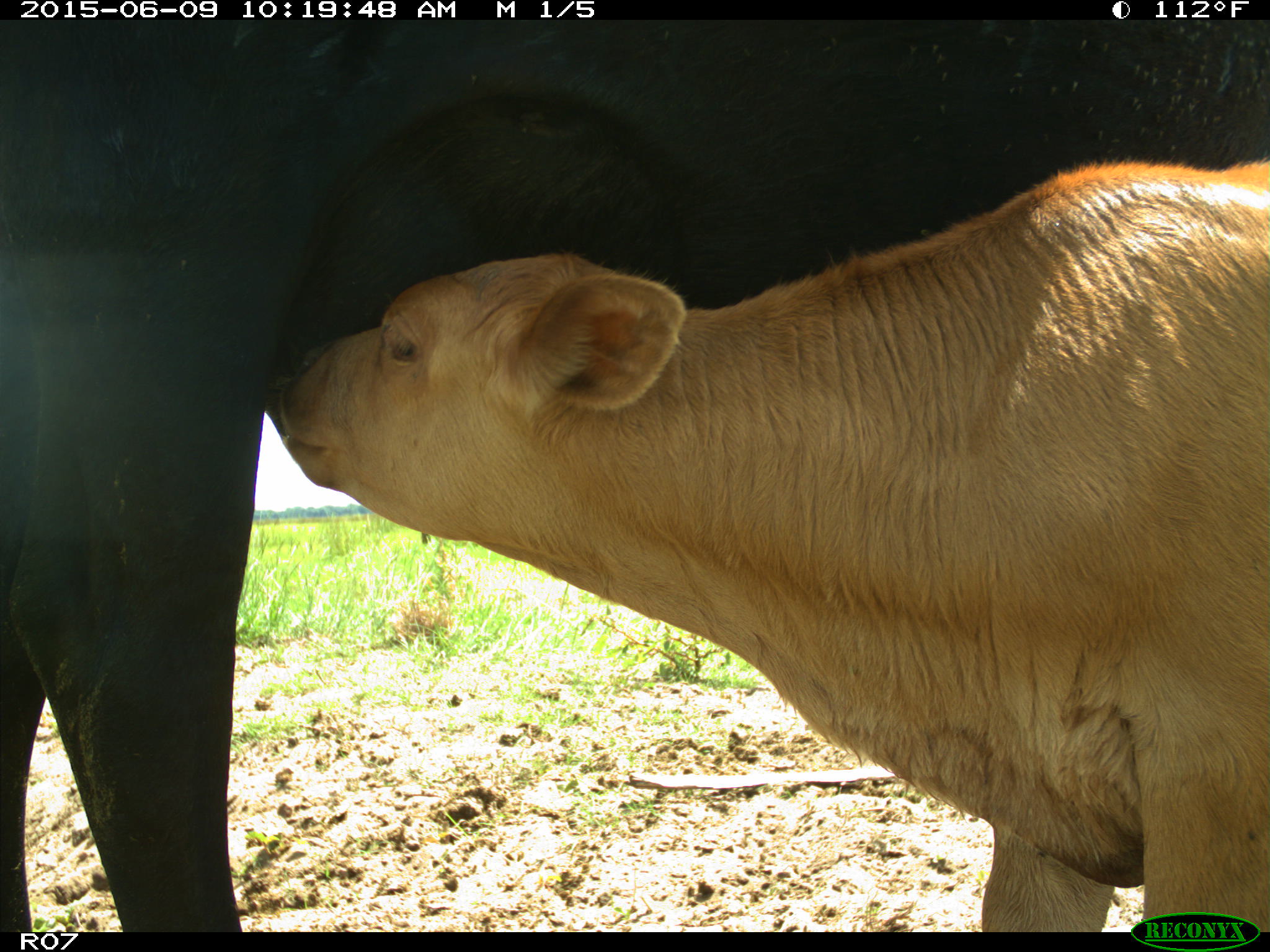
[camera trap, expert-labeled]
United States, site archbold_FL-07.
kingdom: Animalia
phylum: Chordata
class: Mammalia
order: Artiodactyla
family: Bovidae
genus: Bos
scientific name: Bos taurus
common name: domestic cow